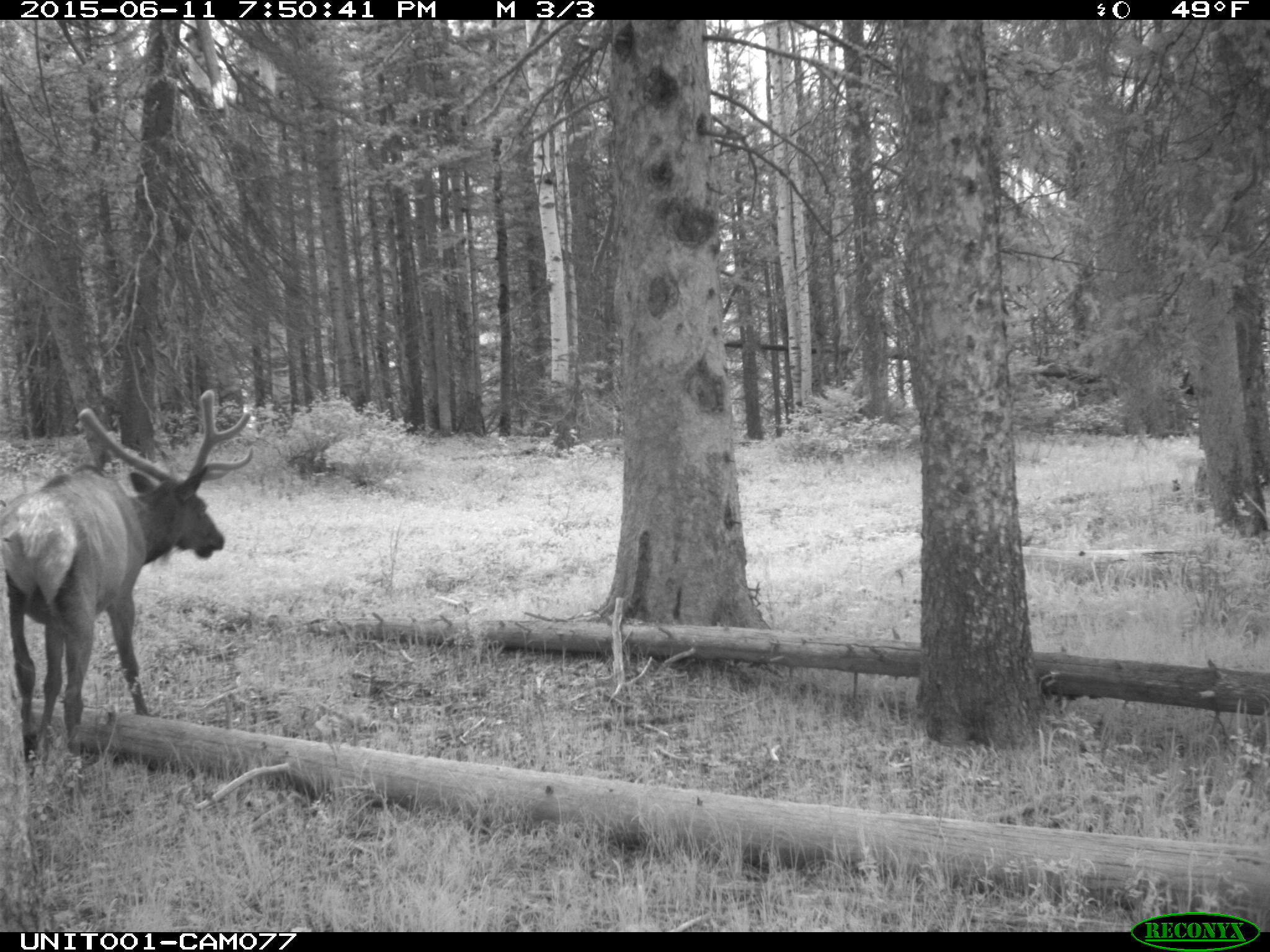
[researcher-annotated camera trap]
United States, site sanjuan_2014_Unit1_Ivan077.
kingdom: Animalia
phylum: Chordata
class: Mammalia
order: Artiodactyla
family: Cervidae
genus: Cervus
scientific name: Cervus elaphus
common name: red deer